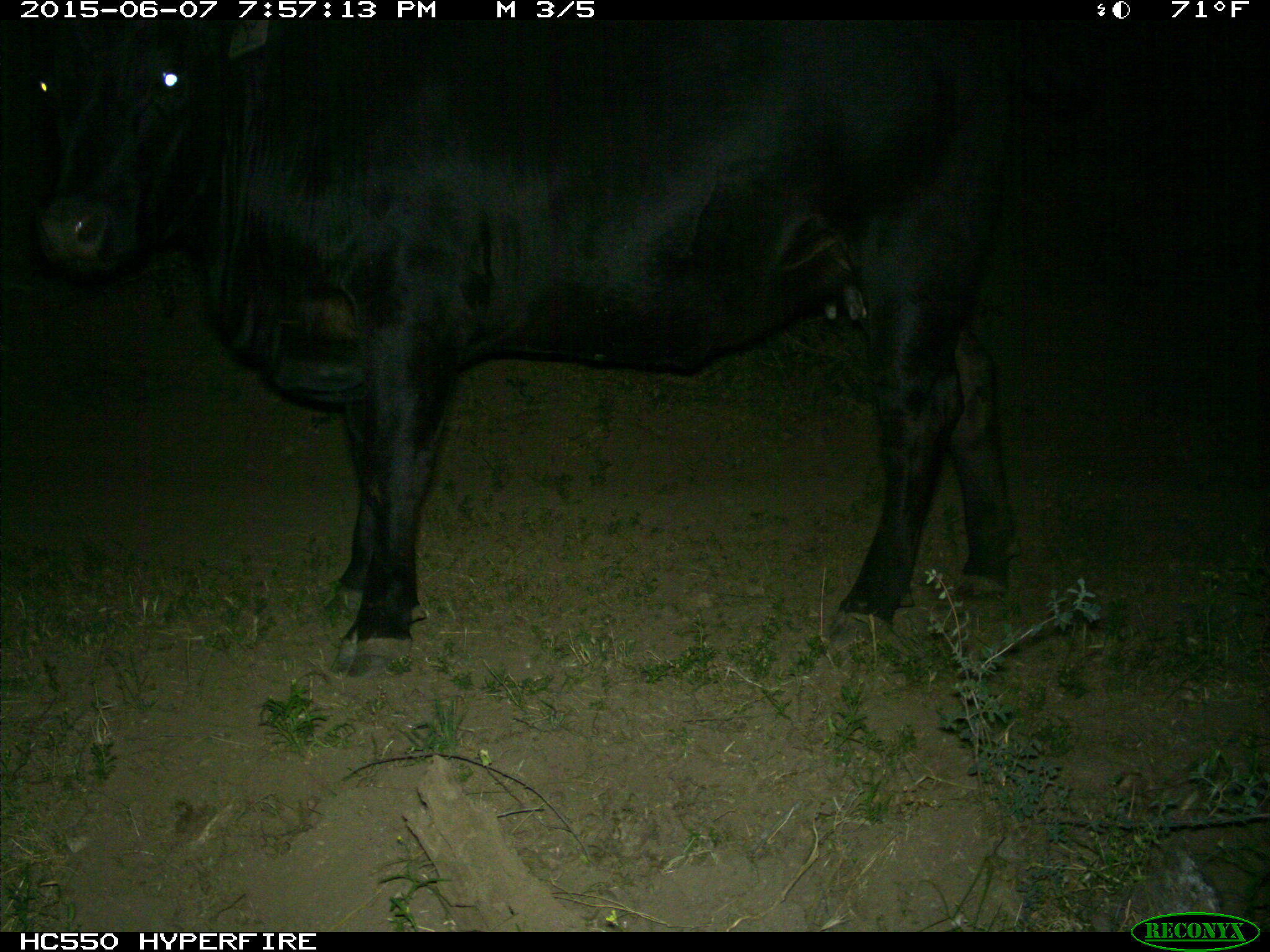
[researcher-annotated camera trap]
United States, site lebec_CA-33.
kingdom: Animalia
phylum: Chordata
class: Mammalia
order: Artiodactyla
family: Bovidae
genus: Bos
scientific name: Bos taurus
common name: domestic cow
Bos taurus (domestic cow).